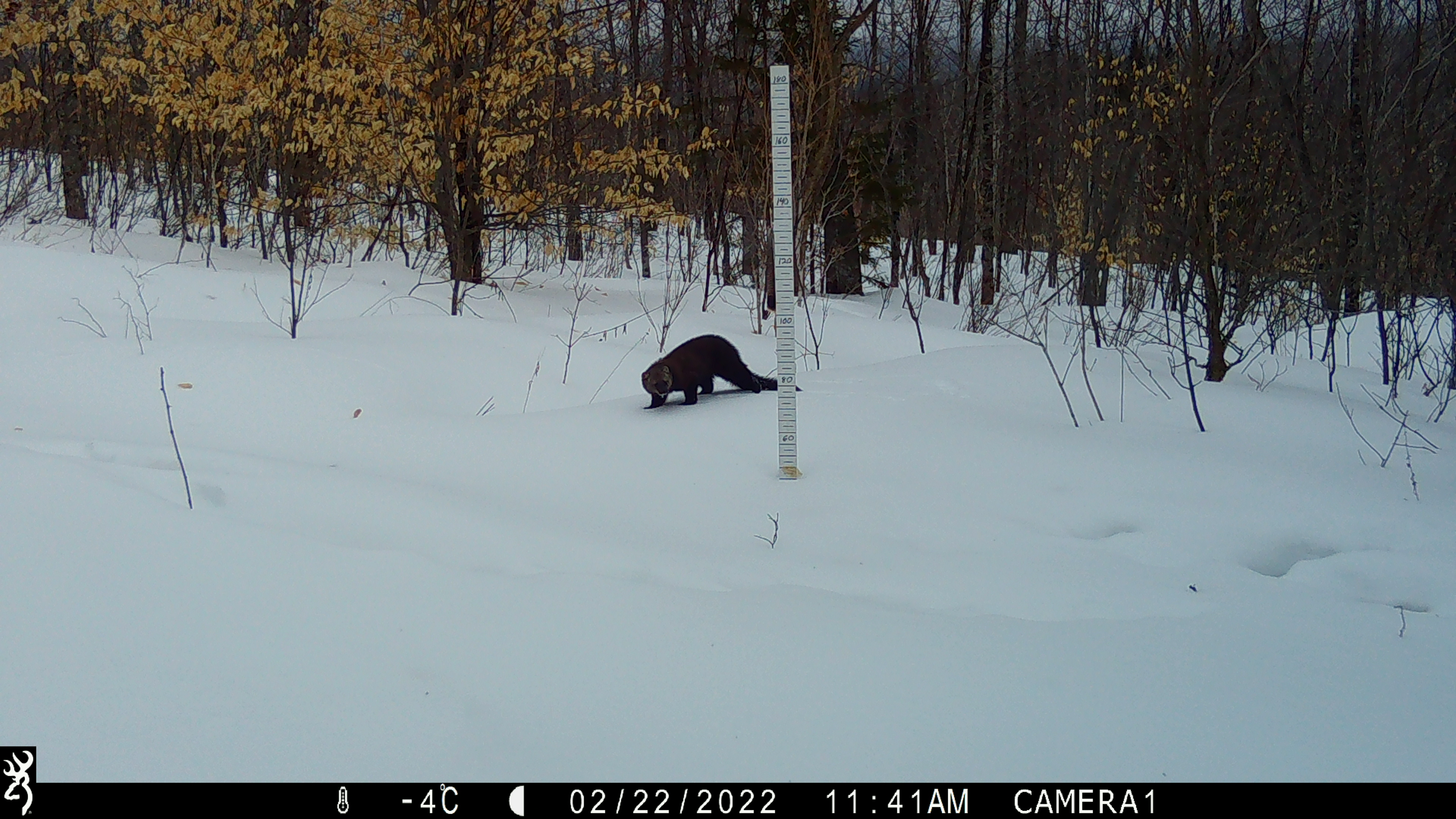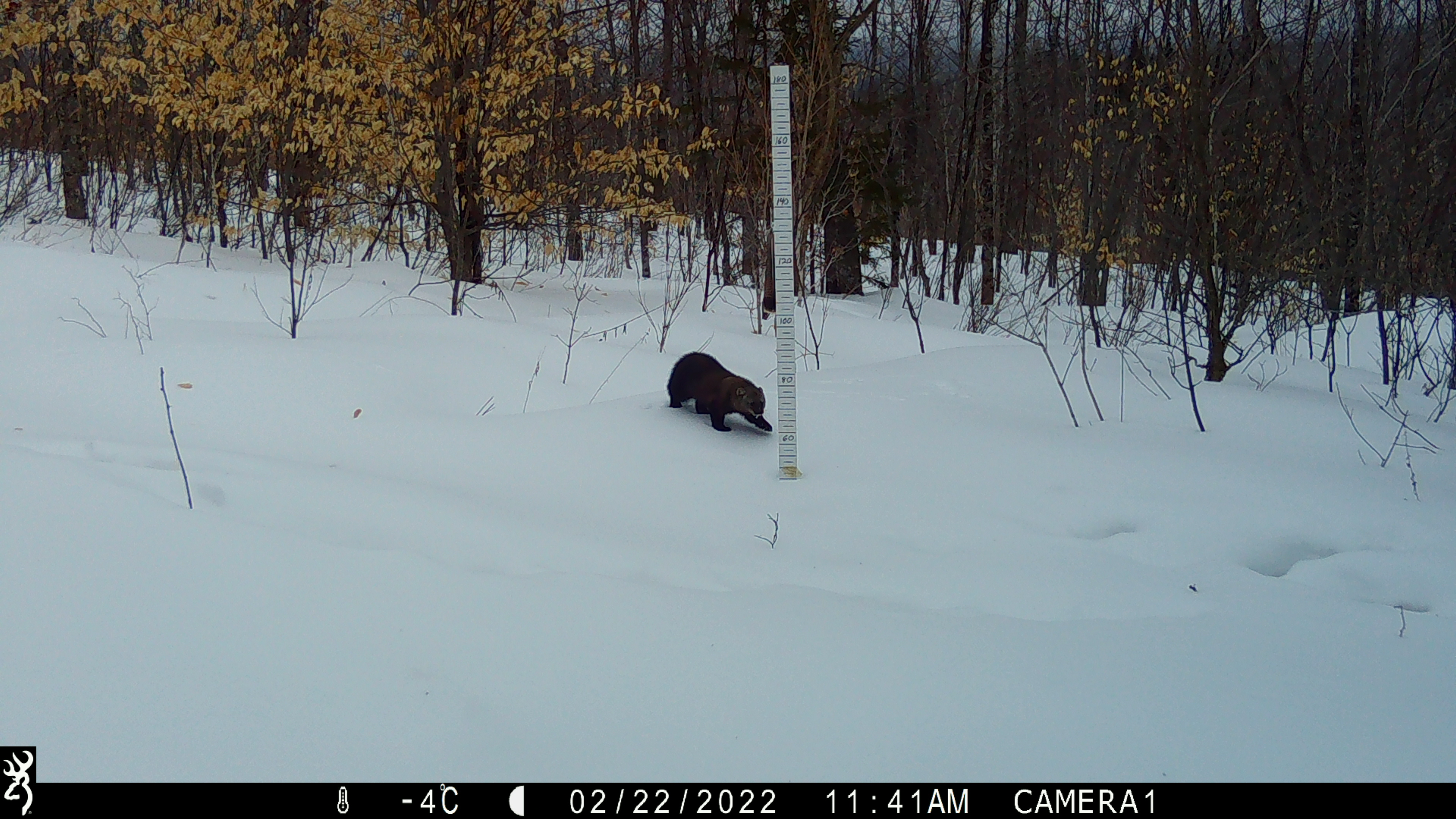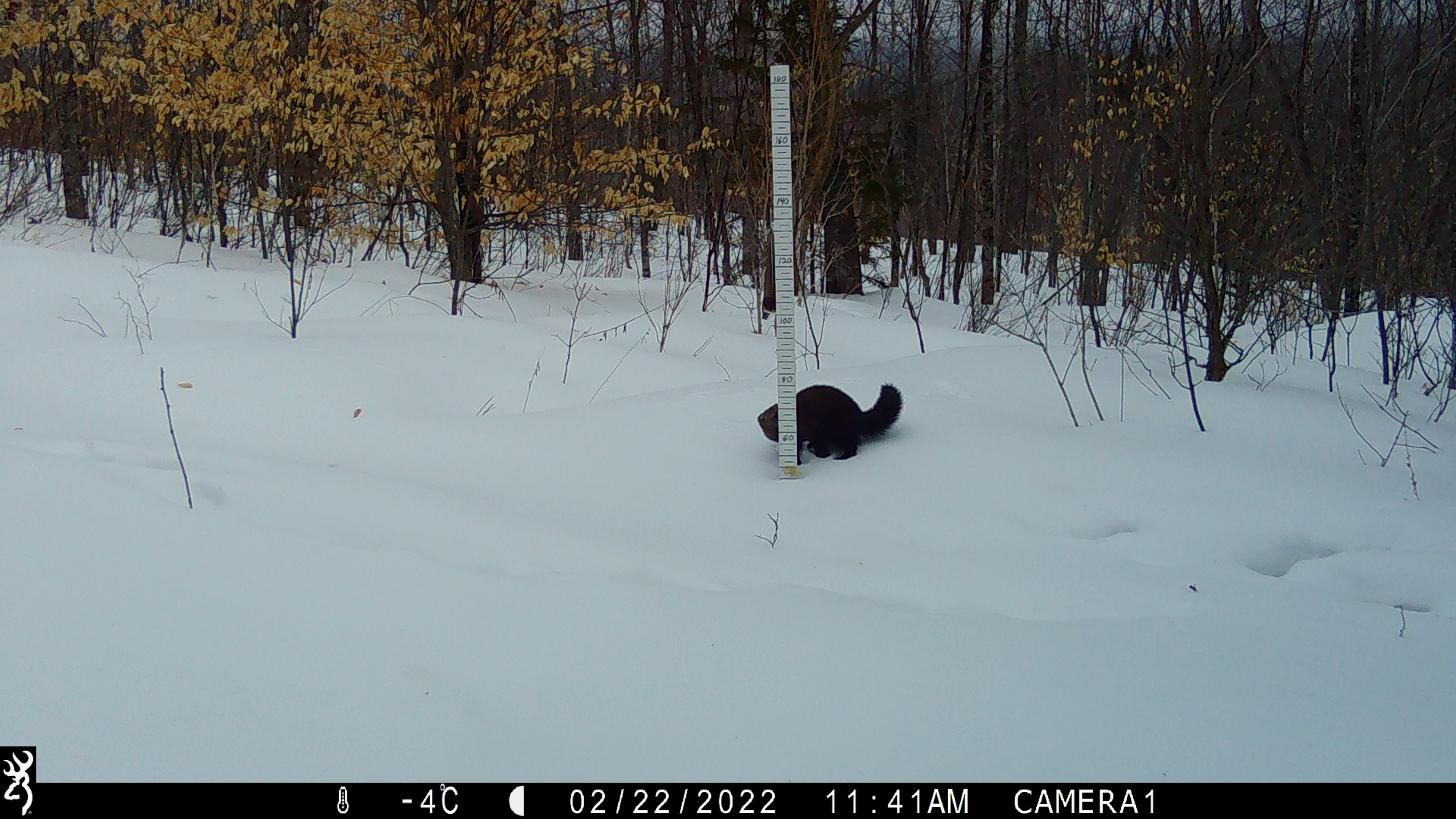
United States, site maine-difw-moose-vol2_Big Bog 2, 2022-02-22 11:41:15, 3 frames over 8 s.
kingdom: Animalia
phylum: Chordata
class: Mammalia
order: Carnivora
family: Mustelidae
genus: Pekania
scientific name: Pekania pennanti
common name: fisher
Fisher (Pekania pennanti).